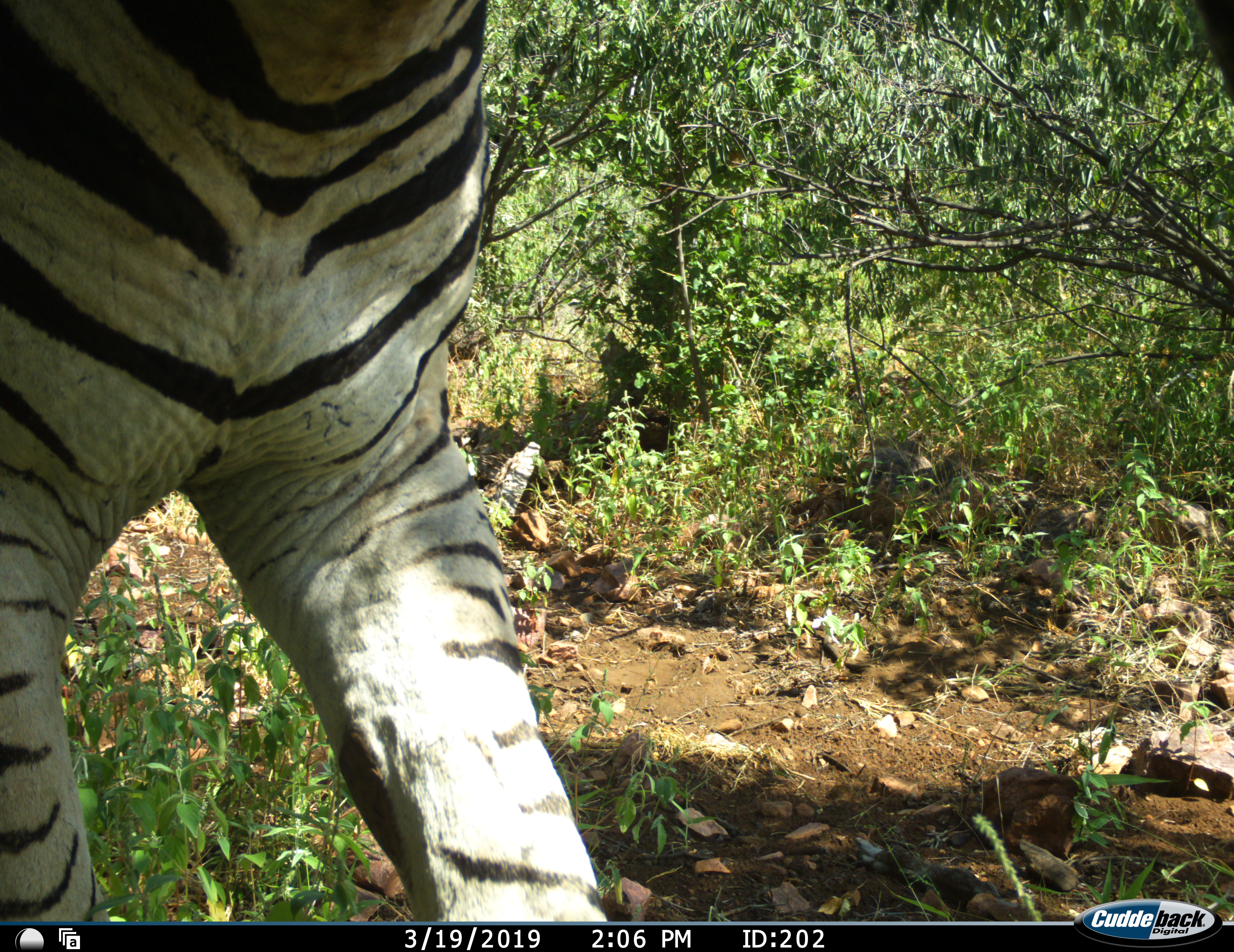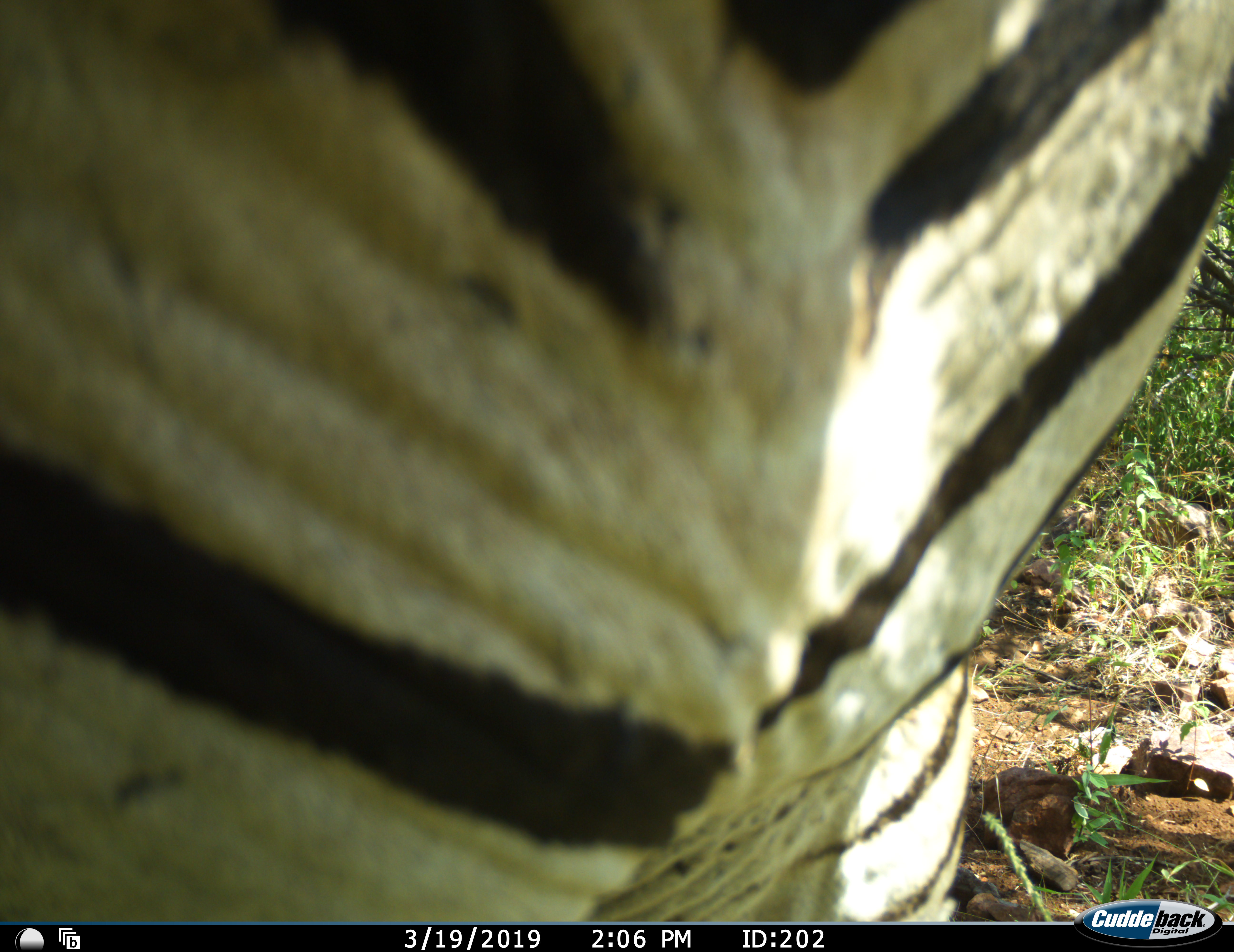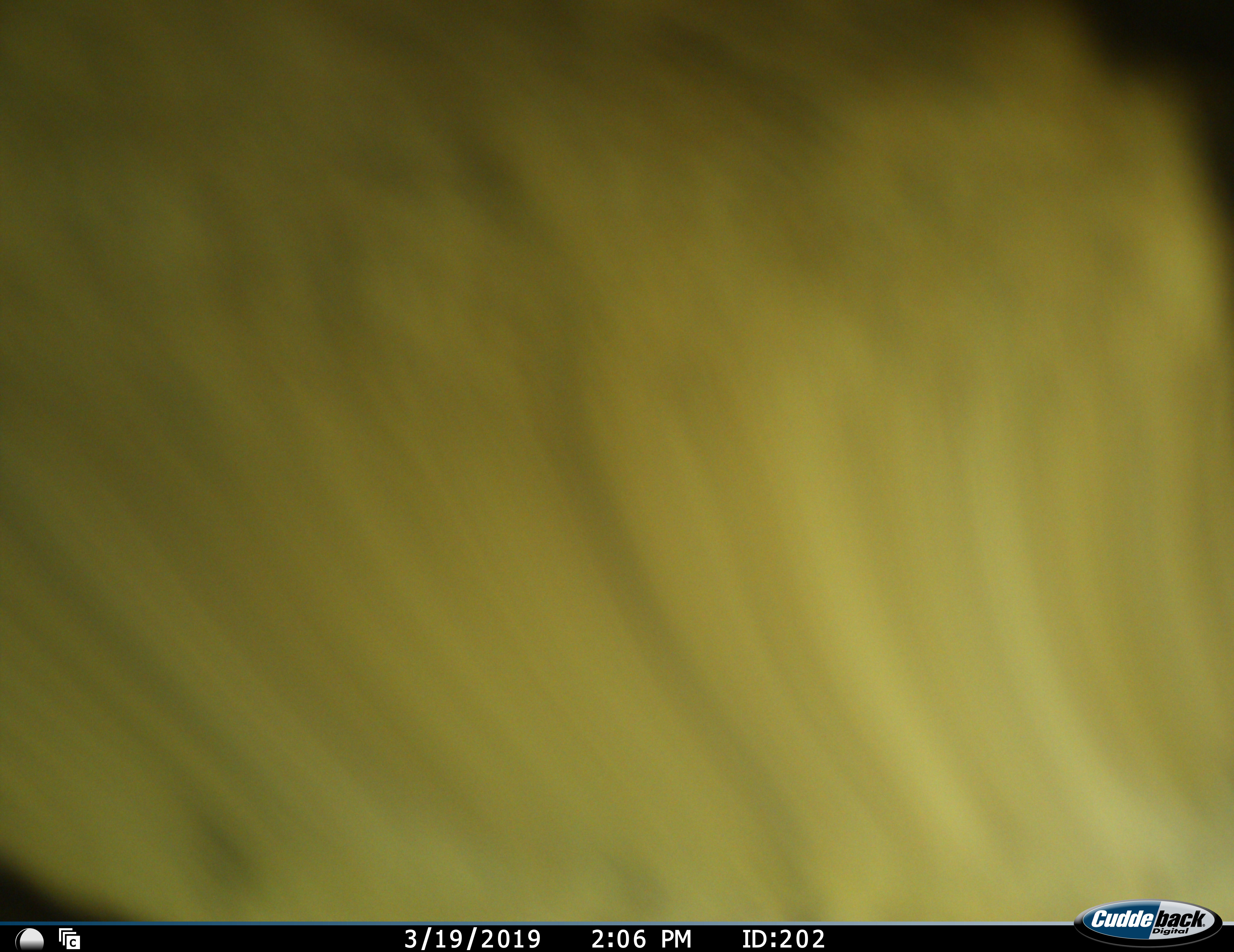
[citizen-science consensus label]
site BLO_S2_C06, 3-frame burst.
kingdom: Animalia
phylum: Chordata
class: Mammalia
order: Perissodactyla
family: Equidae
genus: Equus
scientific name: Equus quagga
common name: plains zebra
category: zebraplains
Zebraplains (plains zebra) (Equus quagga), count 1. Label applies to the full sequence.